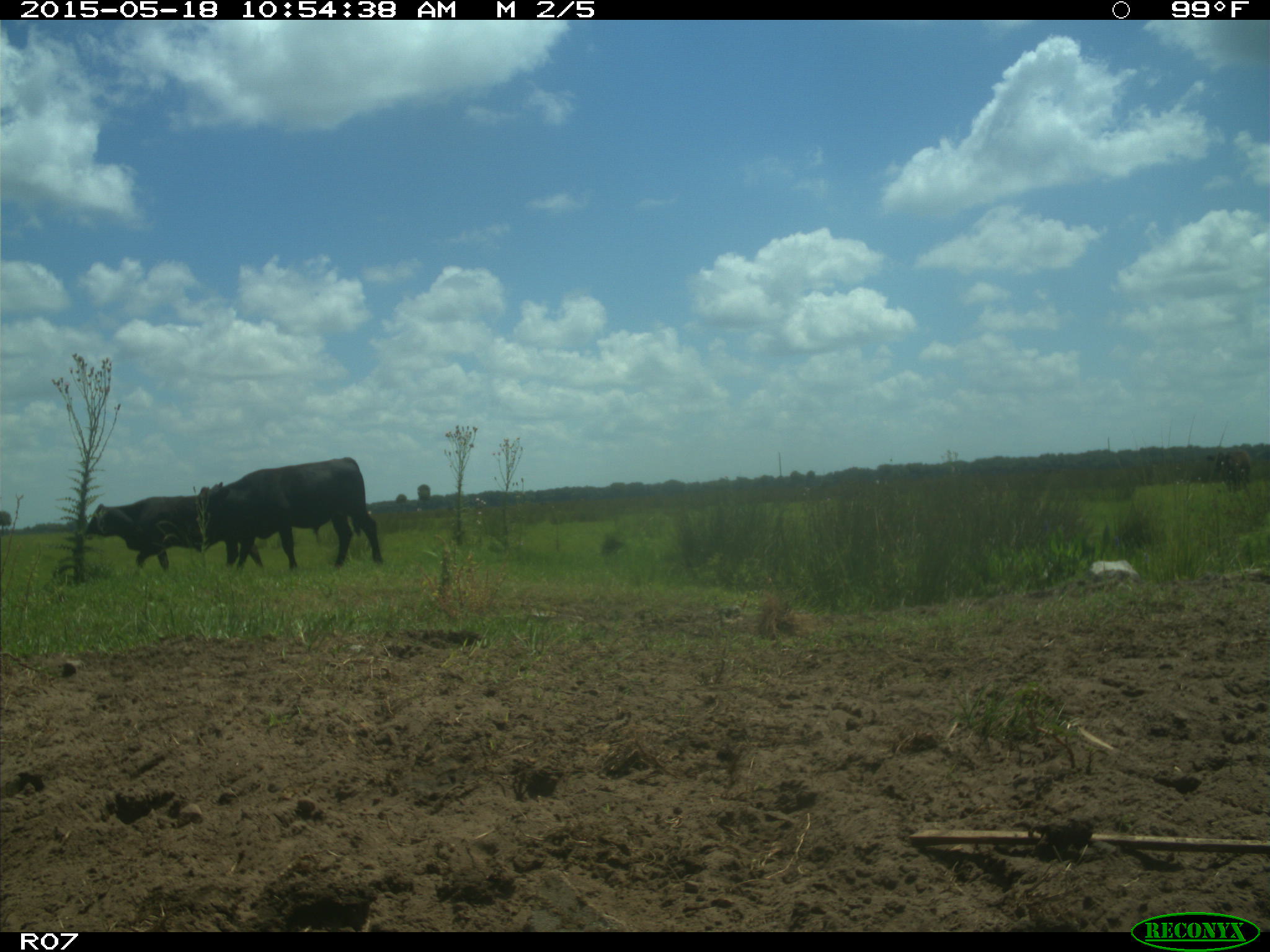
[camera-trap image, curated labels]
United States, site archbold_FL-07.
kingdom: Animalia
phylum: Chordata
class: Mammalia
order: Artiodactyla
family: Bovidae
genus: Bos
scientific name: Bos taurus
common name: domestic cow